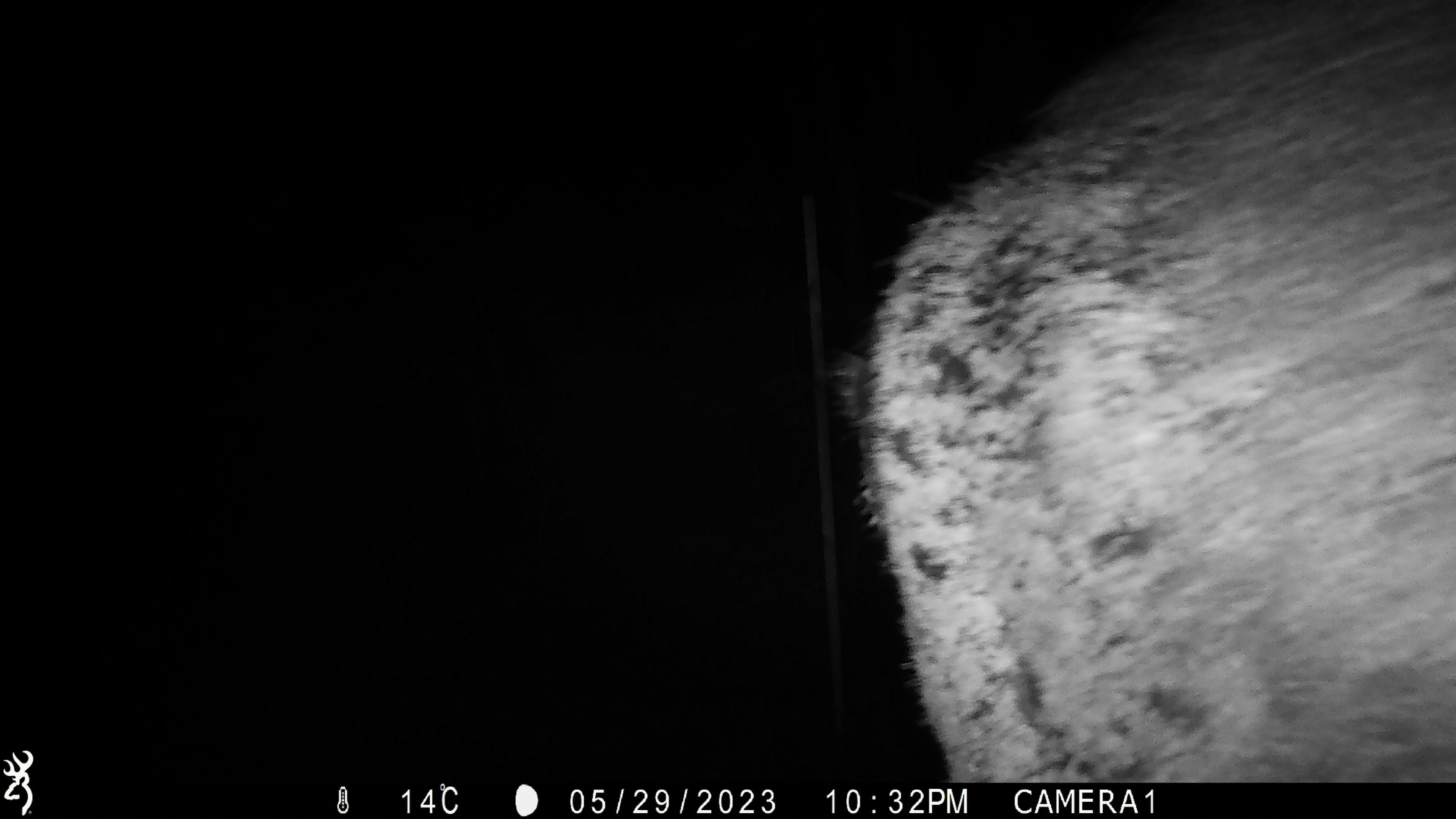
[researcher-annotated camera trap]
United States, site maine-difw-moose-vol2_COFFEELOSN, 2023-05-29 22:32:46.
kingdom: Animalia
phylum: Chordata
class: Mammalia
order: Artiodactyla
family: Cervidae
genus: Alces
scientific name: Alces alces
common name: moose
Moose (Alces alces).